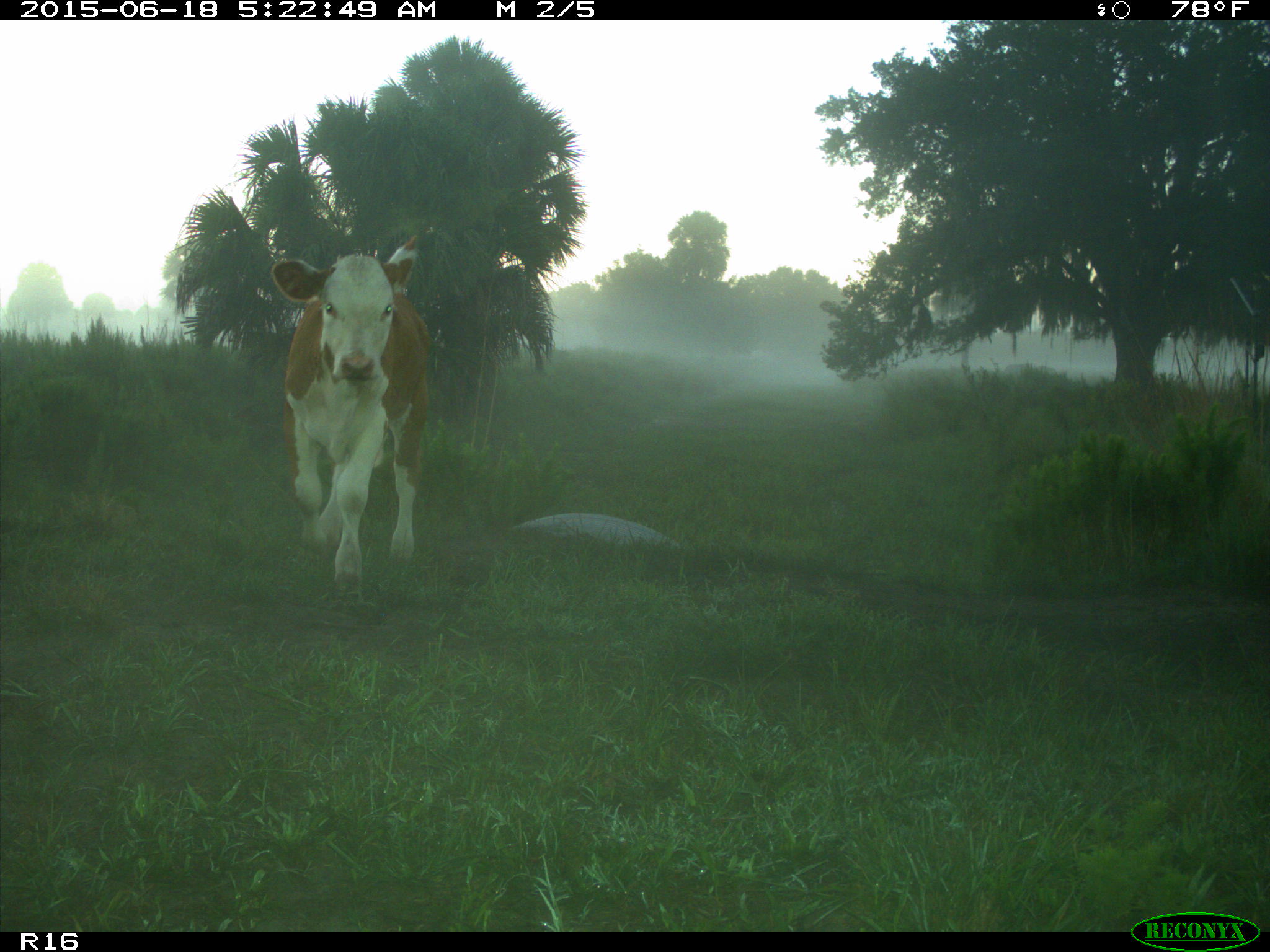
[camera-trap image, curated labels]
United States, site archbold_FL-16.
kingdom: Animalia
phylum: Chordata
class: Mammalia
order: Artiodactyla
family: Bovidae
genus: Bos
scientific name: Bos taurus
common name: domestic cow